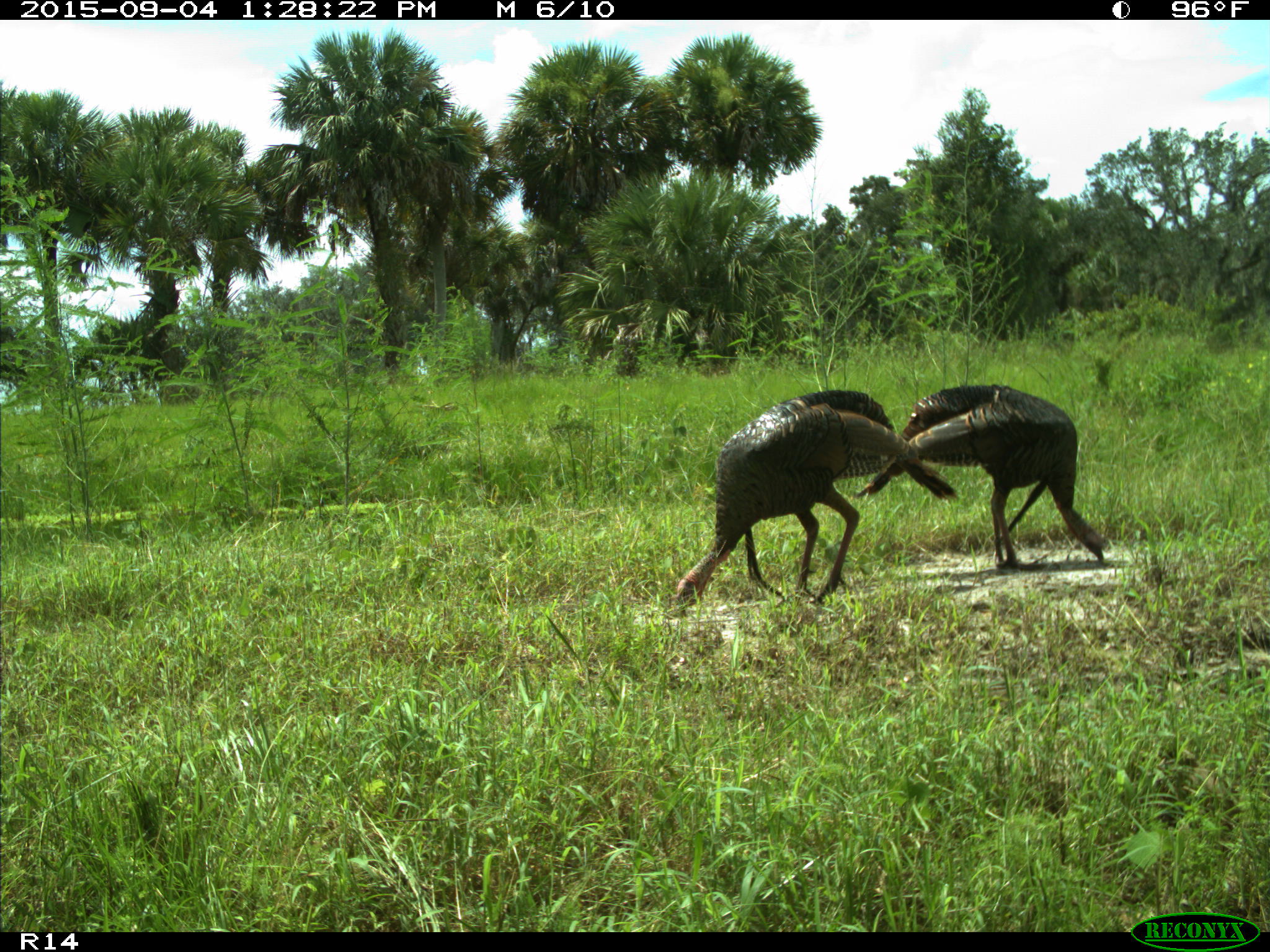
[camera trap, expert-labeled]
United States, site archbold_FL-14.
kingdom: Animalia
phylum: Chordata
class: Aves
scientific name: Aves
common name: birds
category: unidentified bird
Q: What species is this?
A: Unidentified bird (birds) (Aves).